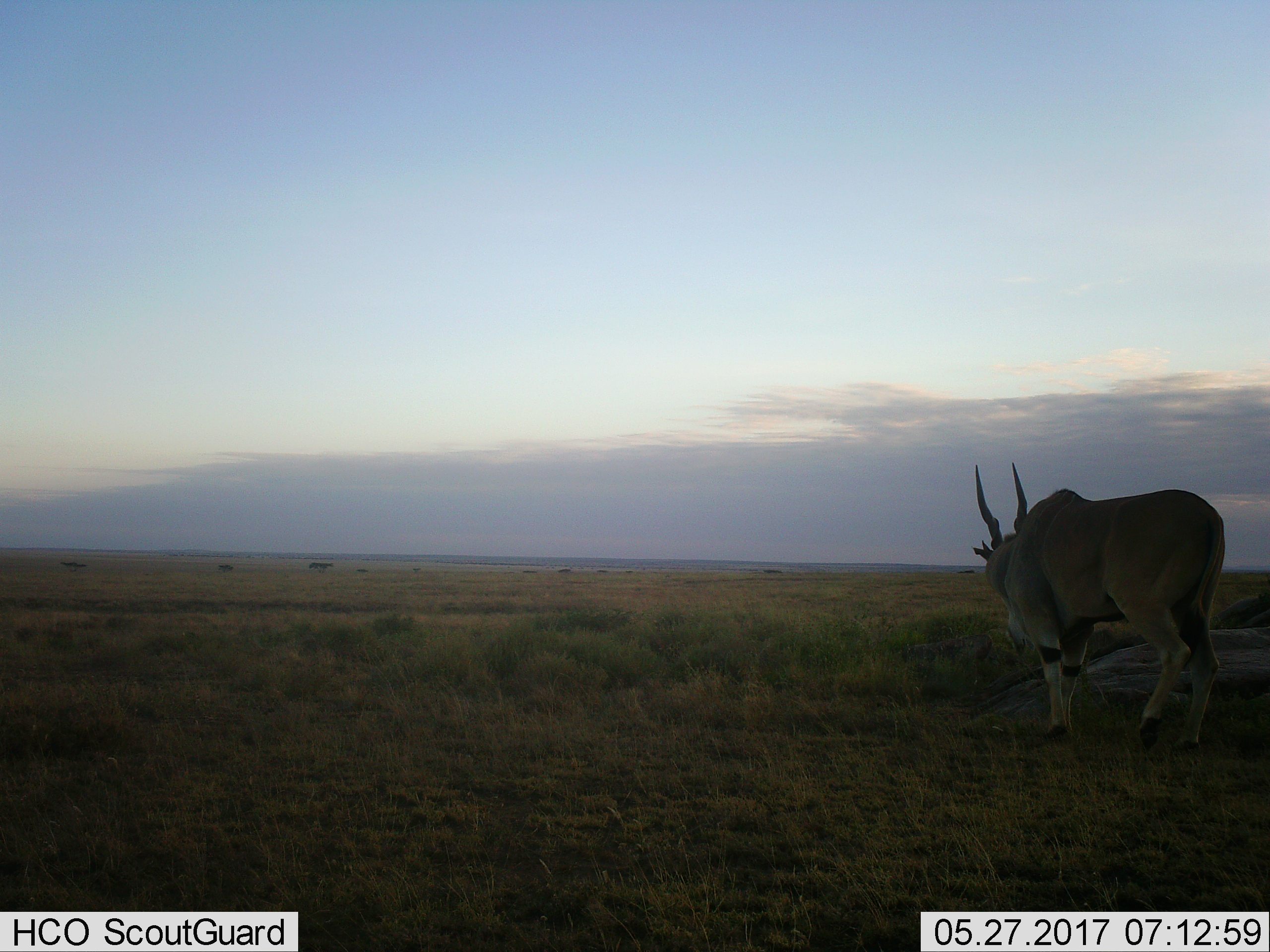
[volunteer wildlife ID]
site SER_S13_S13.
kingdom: Animalia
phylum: Chordata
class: Mammalia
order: Artiodactyla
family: Bovidae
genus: Tragelaphus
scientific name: Tragelaphus oryx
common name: eland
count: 1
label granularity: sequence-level